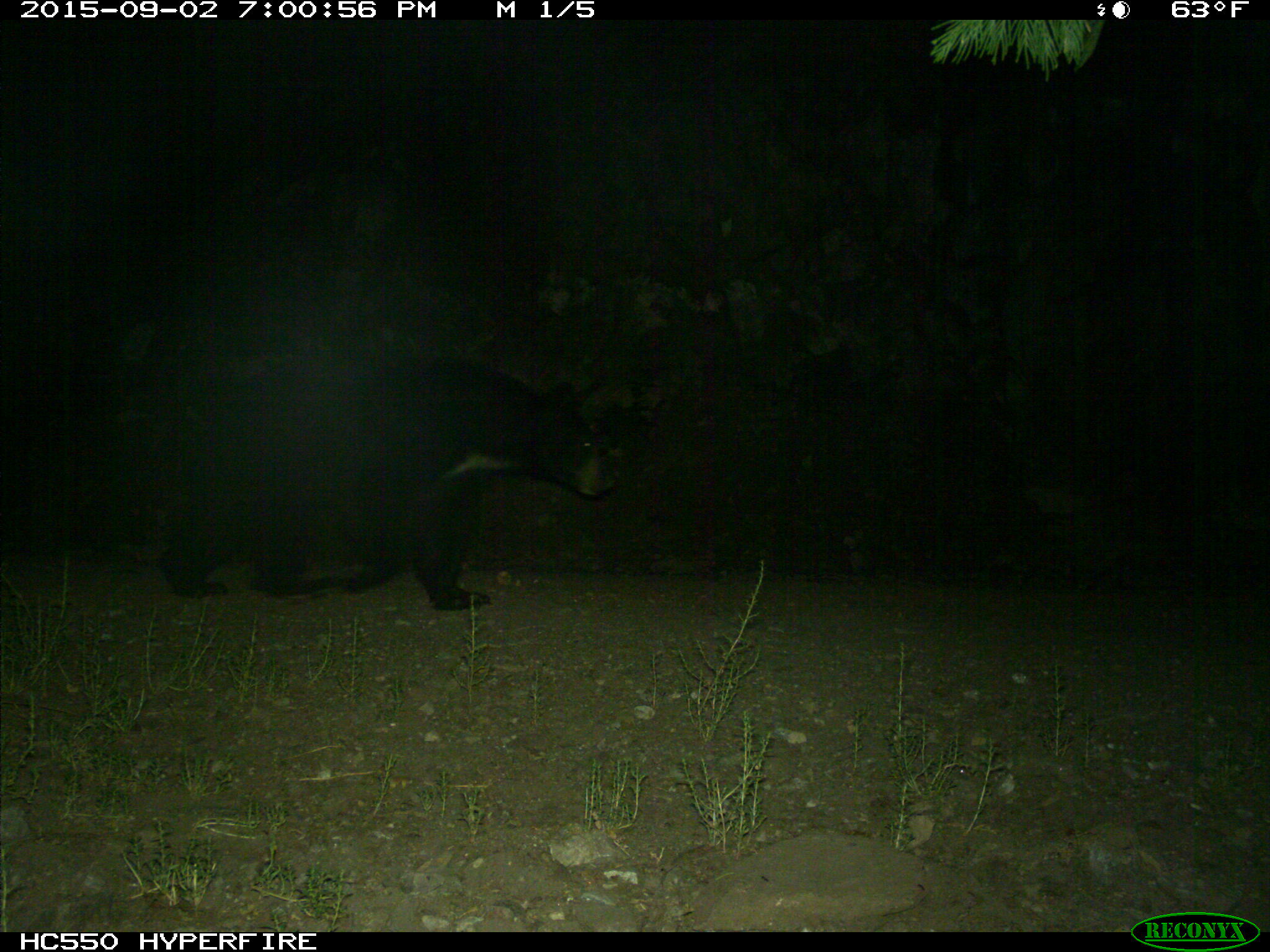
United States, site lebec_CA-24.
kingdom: Animalia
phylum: Chordata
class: Mammalia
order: Carnivora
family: Ursidae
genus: Ursus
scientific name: Ursus americanus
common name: american black bear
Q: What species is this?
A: Ursus americanus (american black bear).